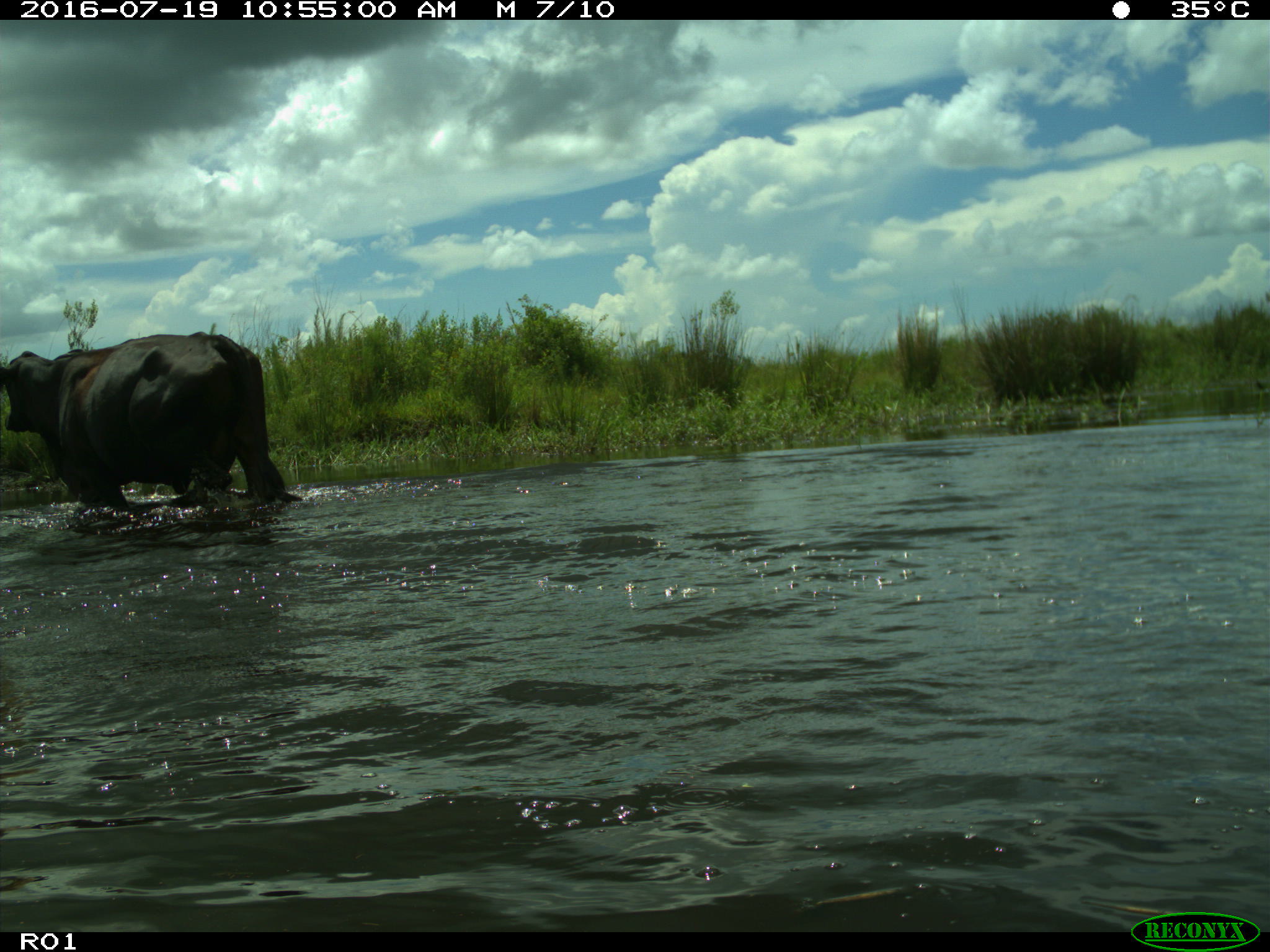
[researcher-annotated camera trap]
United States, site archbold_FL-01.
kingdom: Animalia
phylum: Chordata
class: Mammalia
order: Artiodactyla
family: Bovidae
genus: Bos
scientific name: Bos taurus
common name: domestic cow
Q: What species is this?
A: Bos taurus (domestic cow).